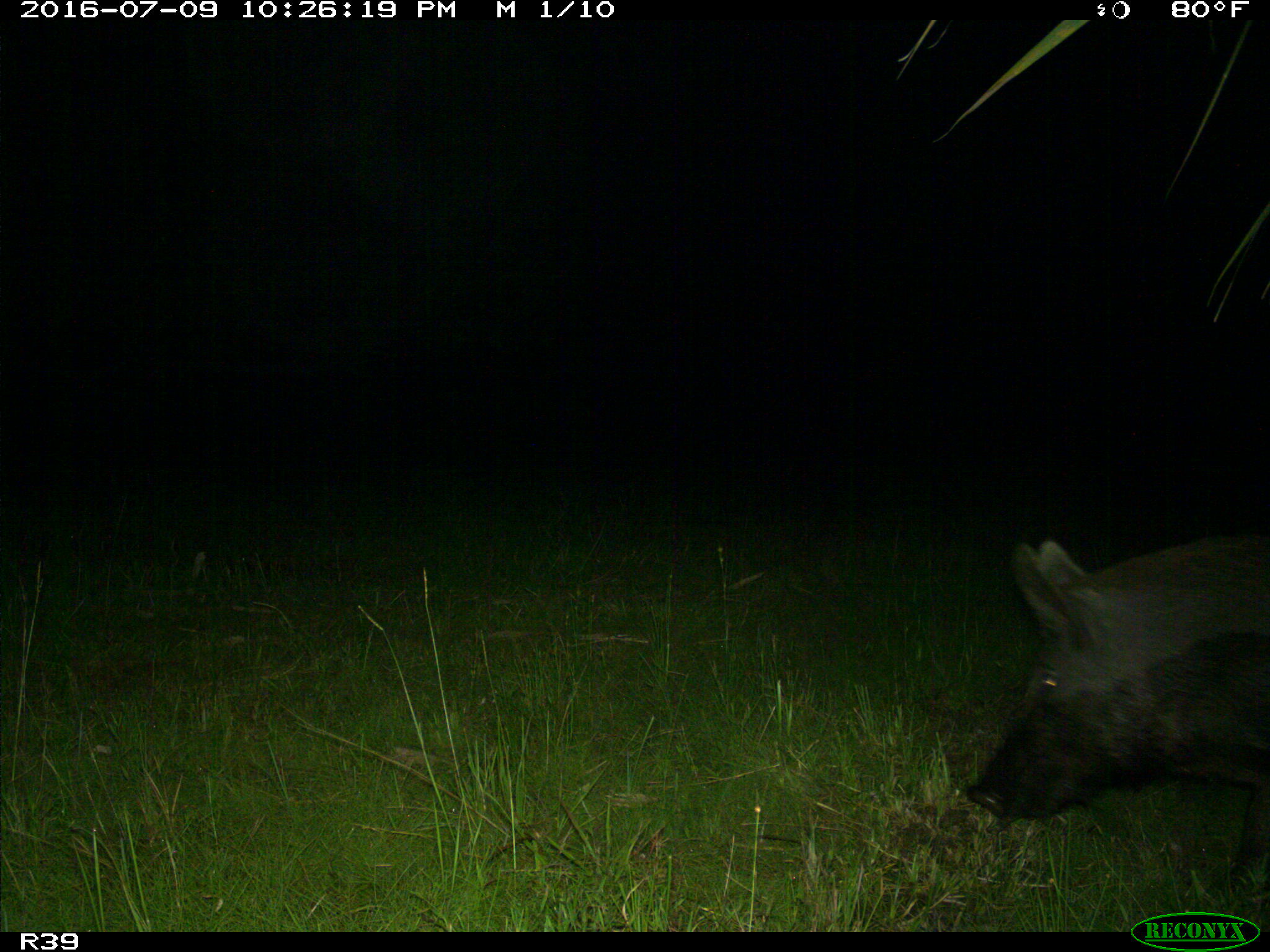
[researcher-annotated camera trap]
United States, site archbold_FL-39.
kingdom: Animalia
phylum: Chordata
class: Mammalia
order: Artiodactyla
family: Suidae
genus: Sus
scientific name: Sus scrofa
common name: wild boar